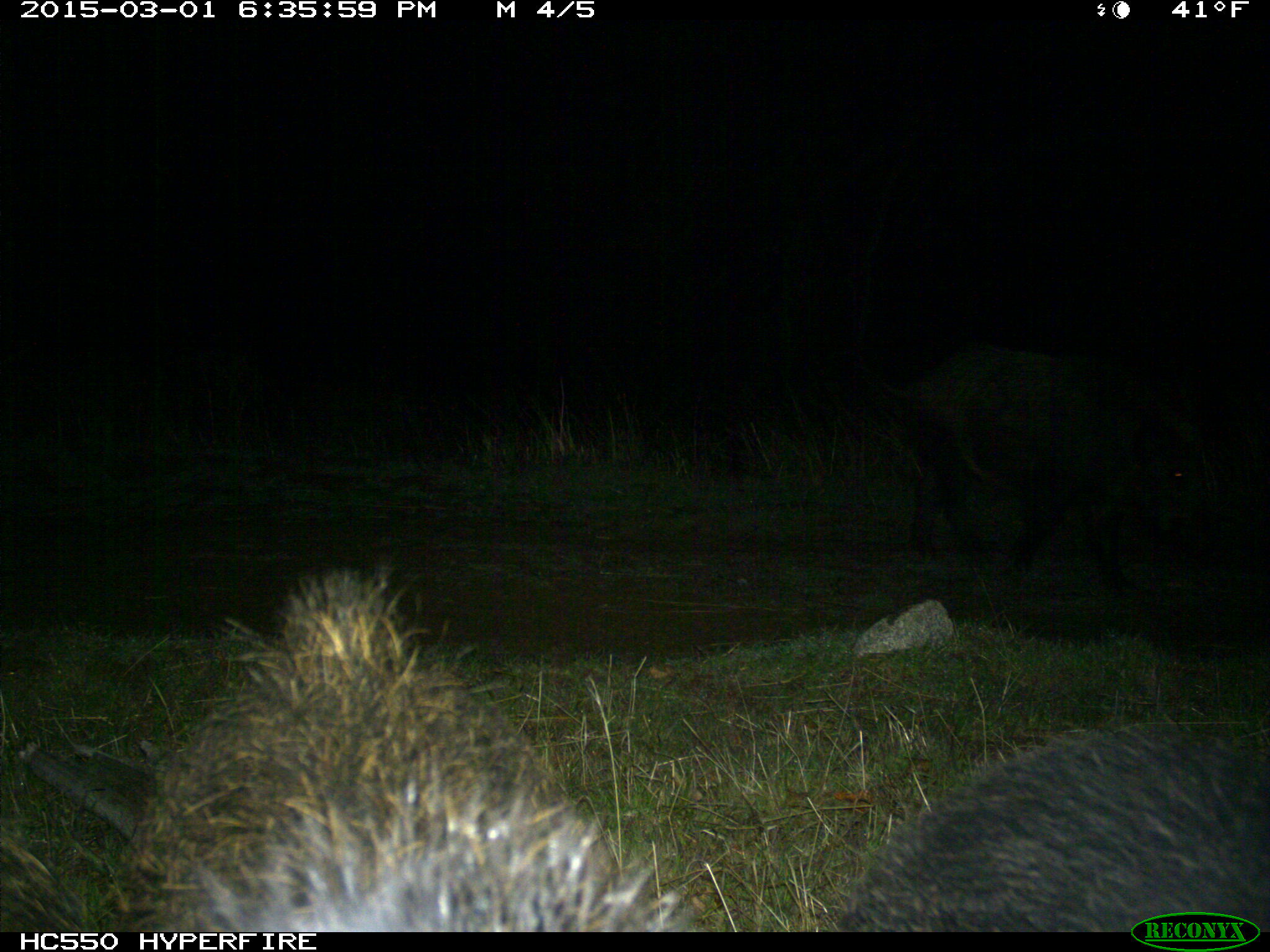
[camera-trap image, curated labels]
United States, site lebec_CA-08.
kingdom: Animalia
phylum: Chordata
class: Mammalia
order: Artiodactyla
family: Suidae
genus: Sus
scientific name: Sus scrofa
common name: wild boar